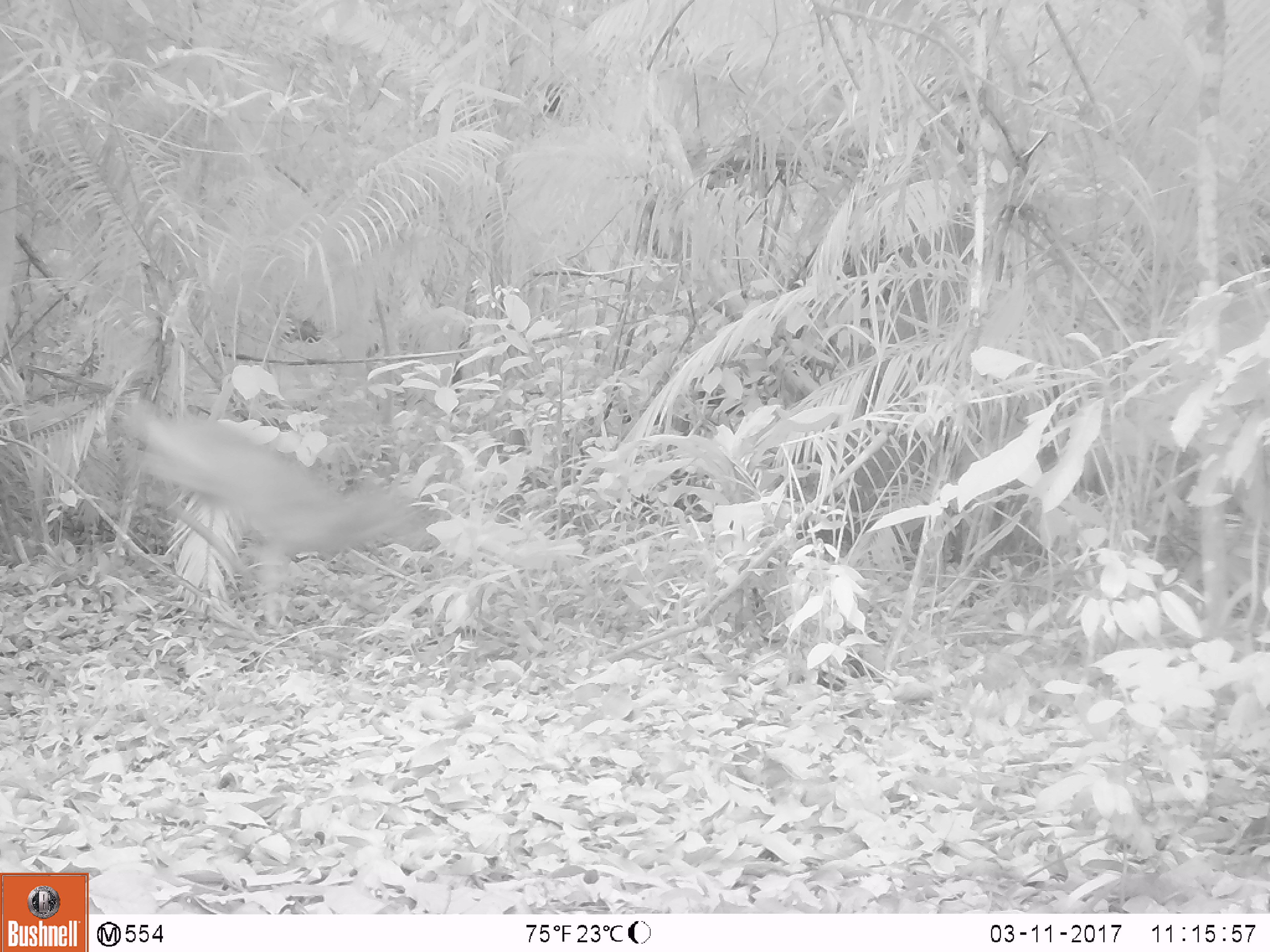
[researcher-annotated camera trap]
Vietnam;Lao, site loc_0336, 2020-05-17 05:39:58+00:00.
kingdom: Animalia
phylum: Chordata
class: Mammalia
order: Artiodactyla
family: Cervidae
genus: Muntiacus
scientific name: Muntiacus vuquangensis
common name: large-antlered muntjac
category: large antlered muntjac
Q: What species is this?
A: Large antlered muntjac (large-antlered muntjac) (Muntiacus vuquangensis).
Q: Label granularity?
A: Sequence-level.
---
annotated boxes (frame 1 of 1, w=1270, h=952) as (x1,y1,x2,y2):
large antlered muntjac: (116,396,423,623)